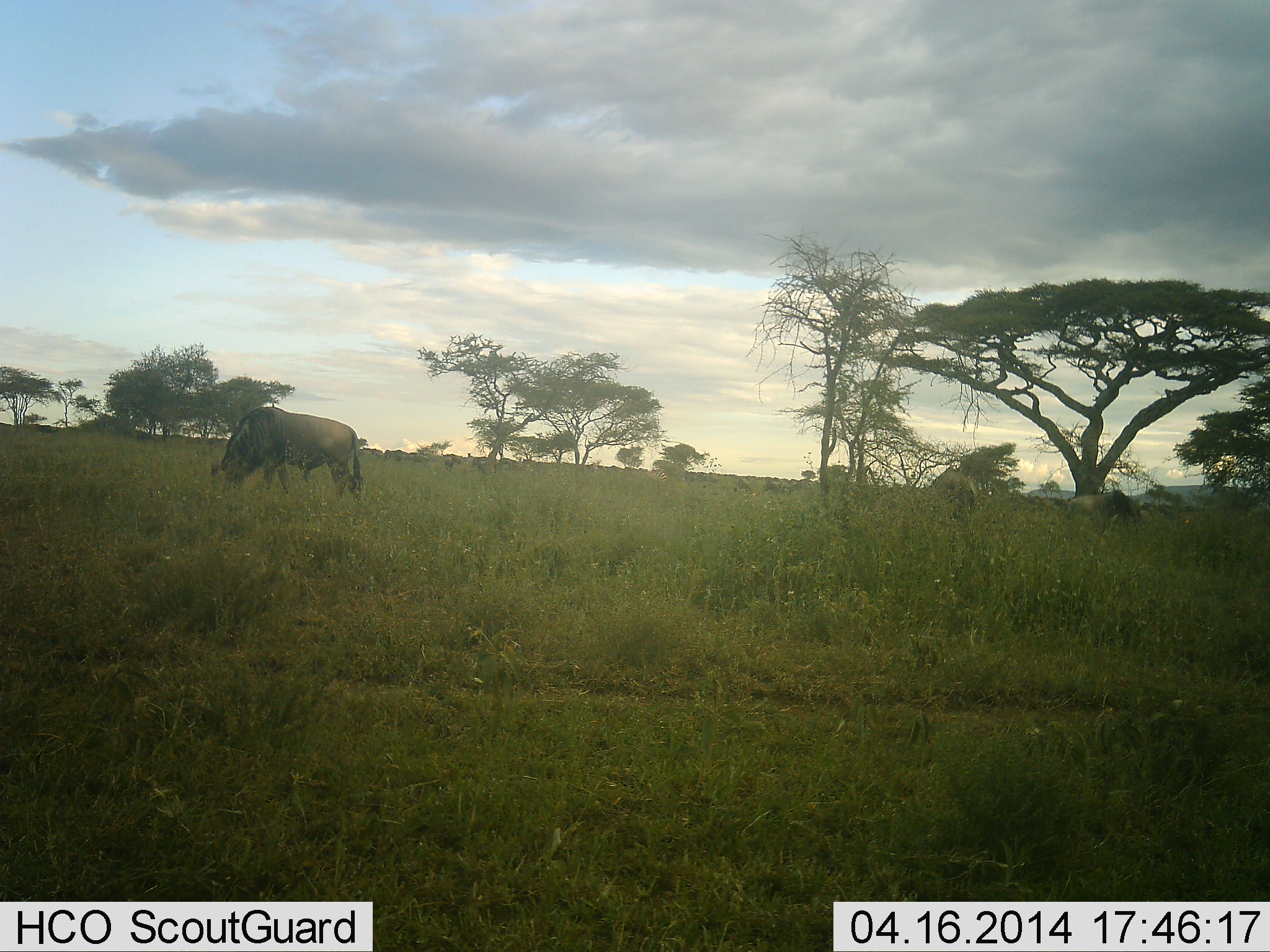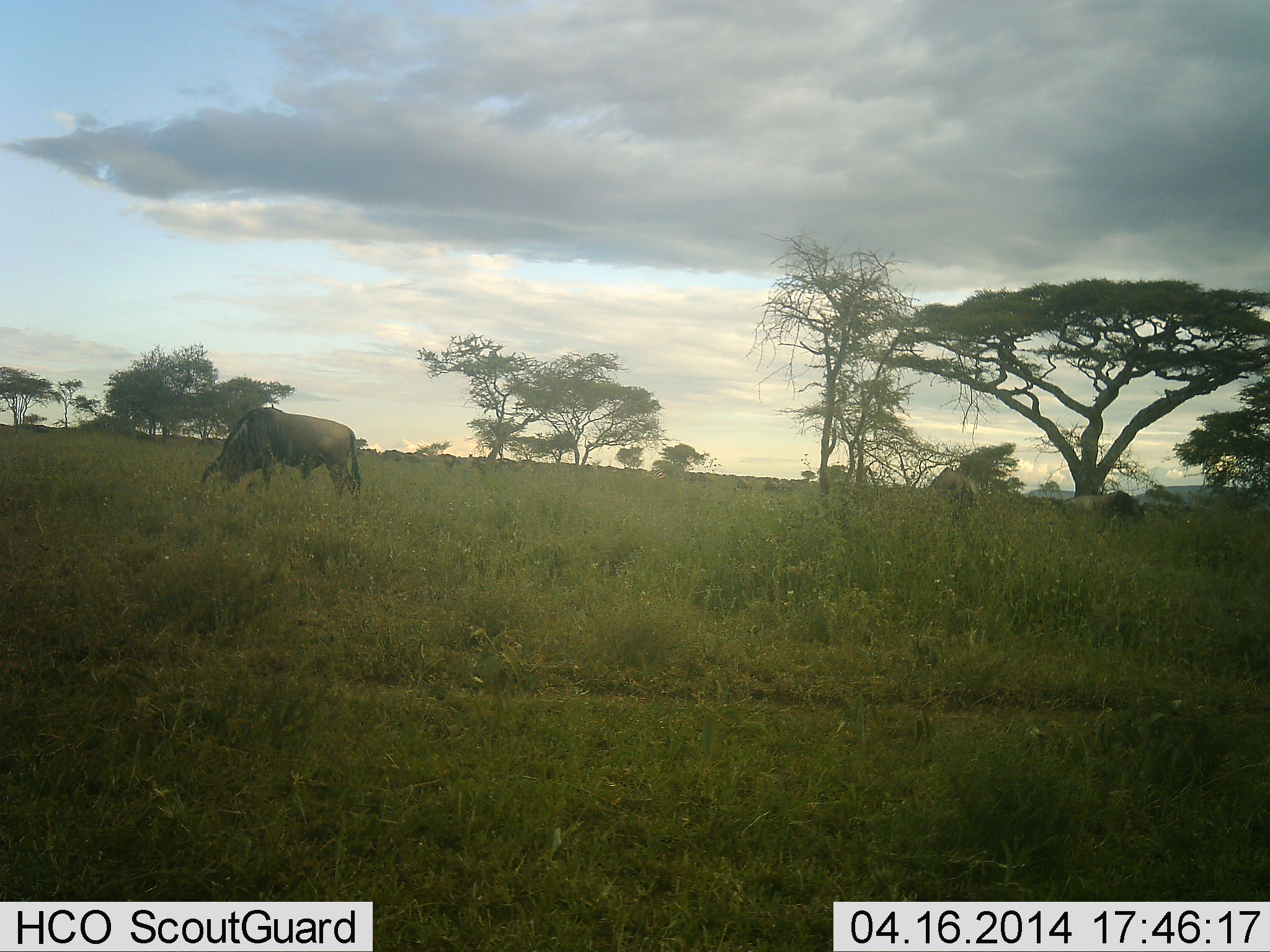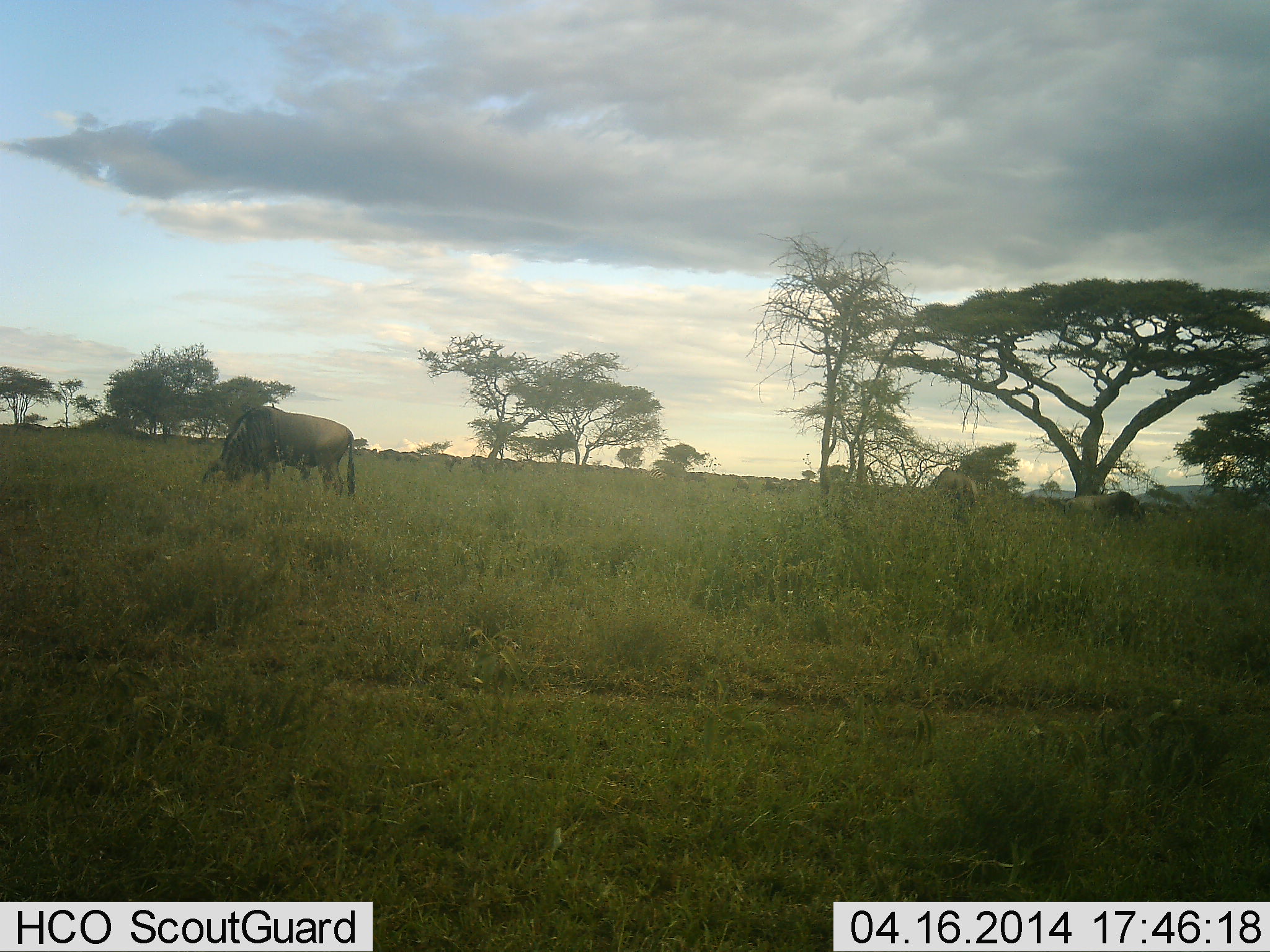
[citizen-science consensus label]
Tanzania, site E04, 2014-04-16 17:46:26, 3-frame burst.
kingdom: Animalia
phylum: Chordata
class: Mammalia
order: Artiodactyla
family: Bovidae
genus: Connochaetes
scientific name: Connochaetes taurinus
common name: blue wildebeest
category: wildebeest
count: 2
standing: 0%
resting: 0%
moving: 10%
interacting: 0%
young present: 0%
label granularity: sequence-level